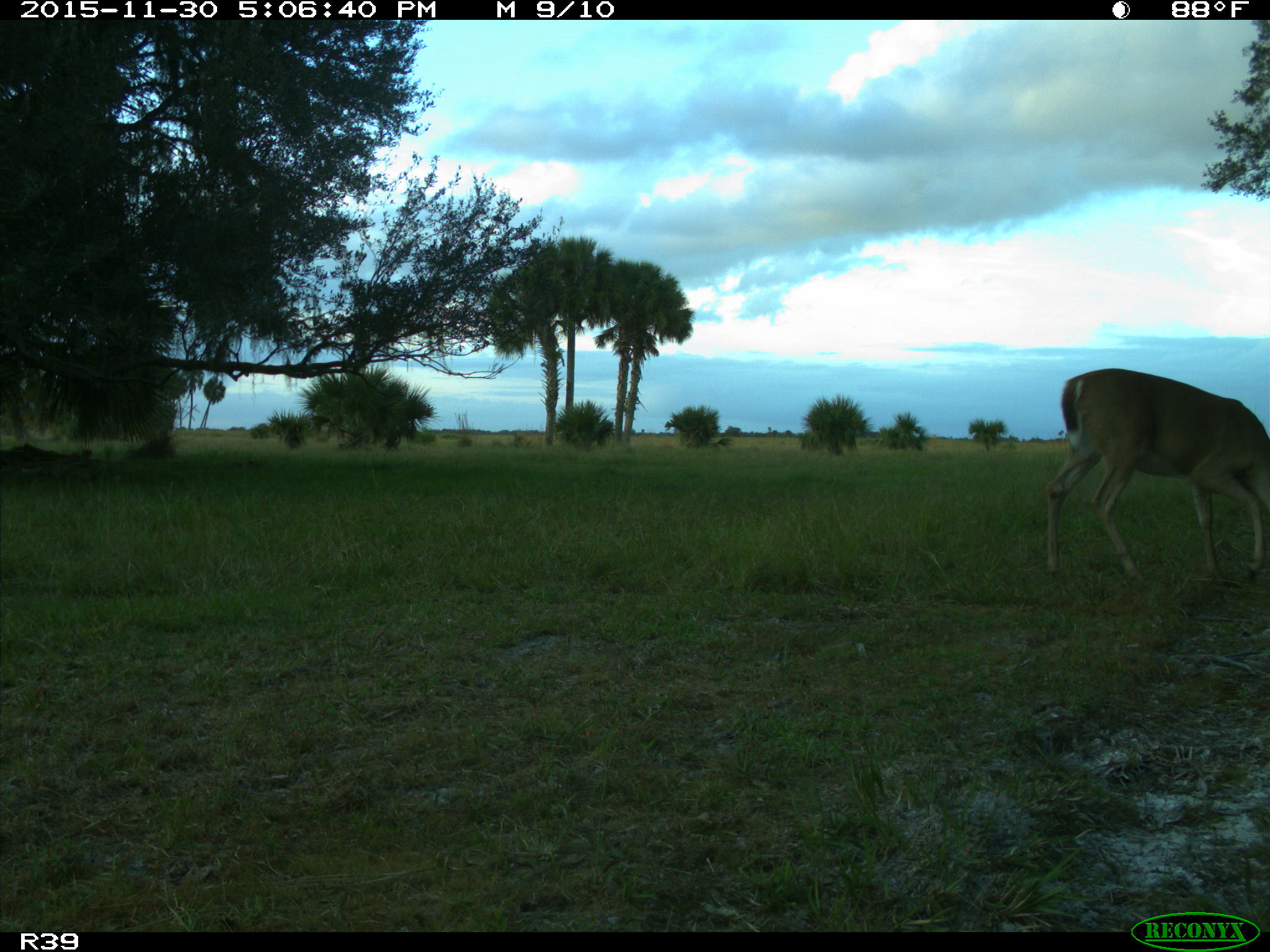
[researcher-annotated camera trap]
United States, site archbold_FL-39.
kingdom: Animalia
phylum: Chordata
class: Mammalia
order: Artiodactyla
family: Cervidae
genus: Odocoileus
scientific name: Odocoileus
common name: deer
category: unidentified deer